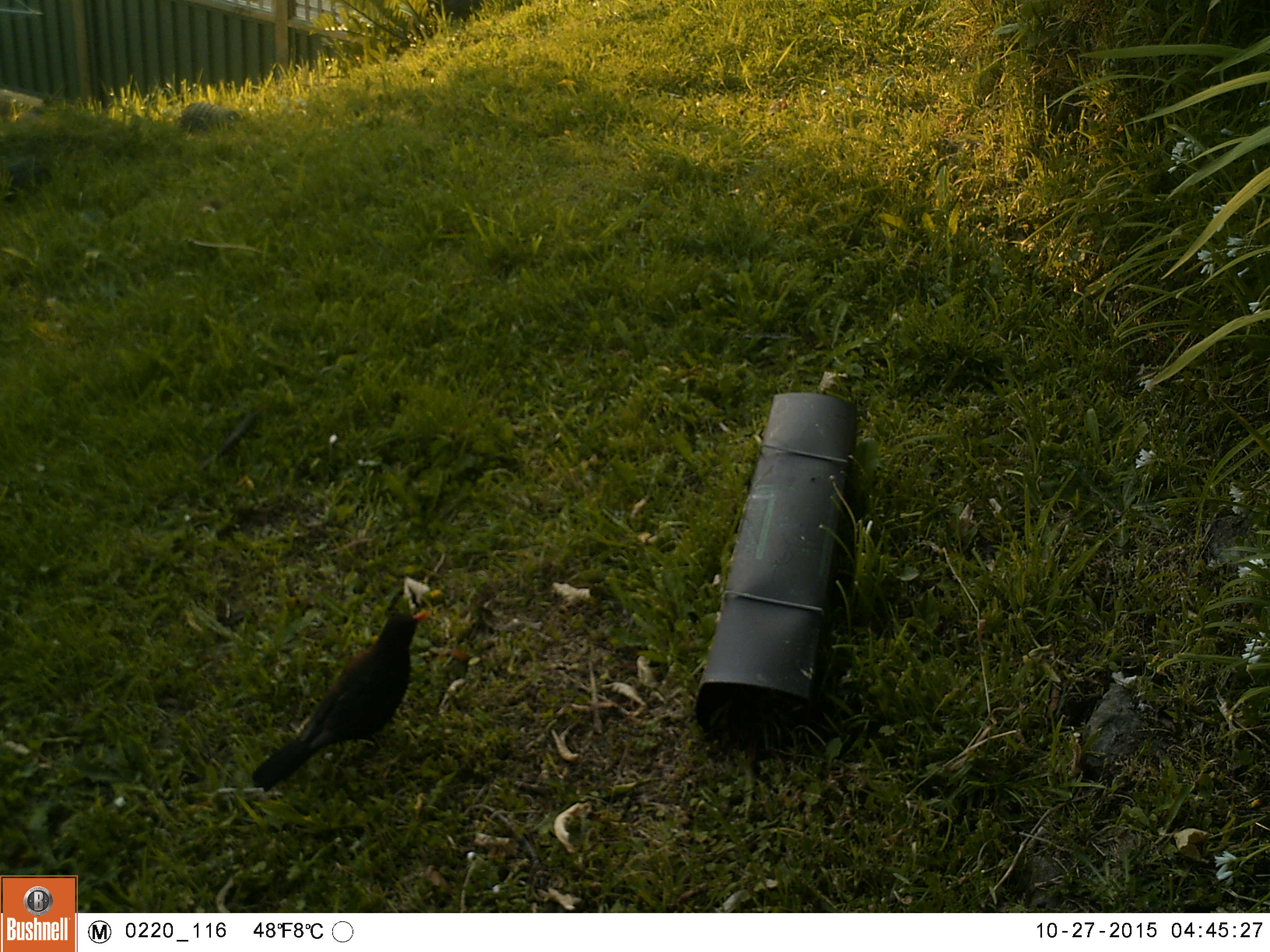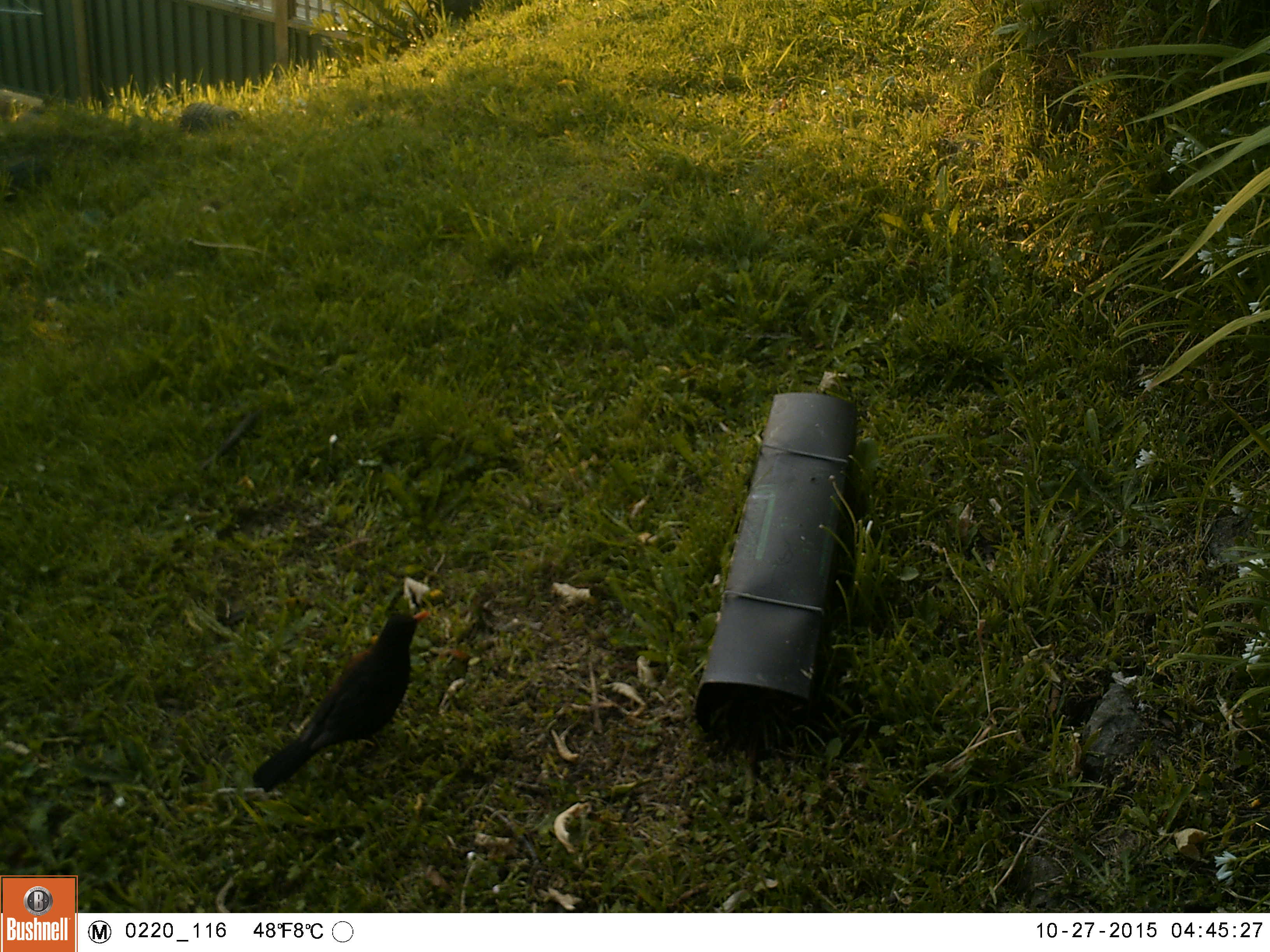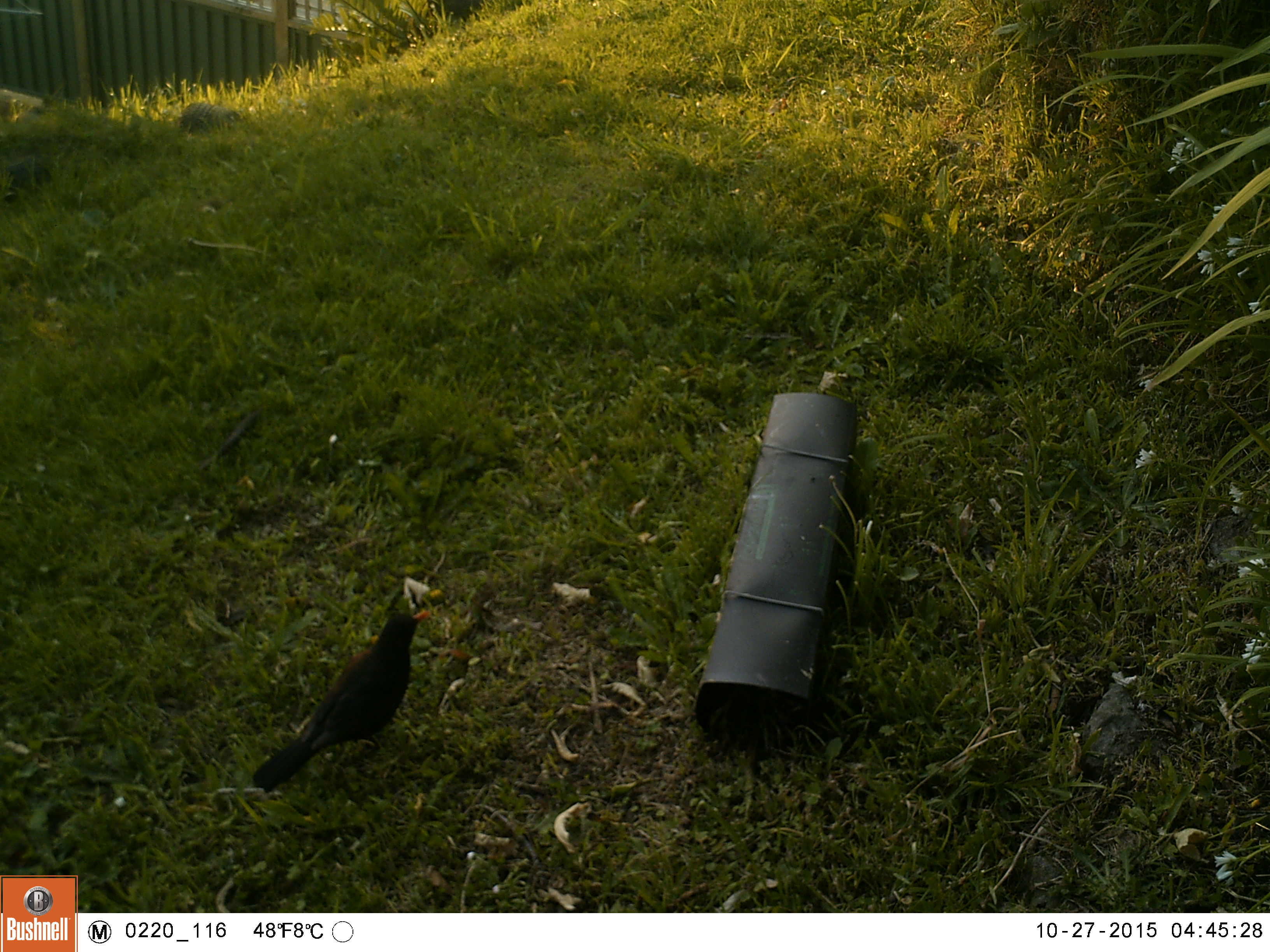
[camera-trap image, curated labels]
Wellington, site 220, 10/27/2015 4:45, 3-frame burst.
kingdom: Animalia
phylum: Chordata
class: Aves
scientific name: Aves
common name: bird